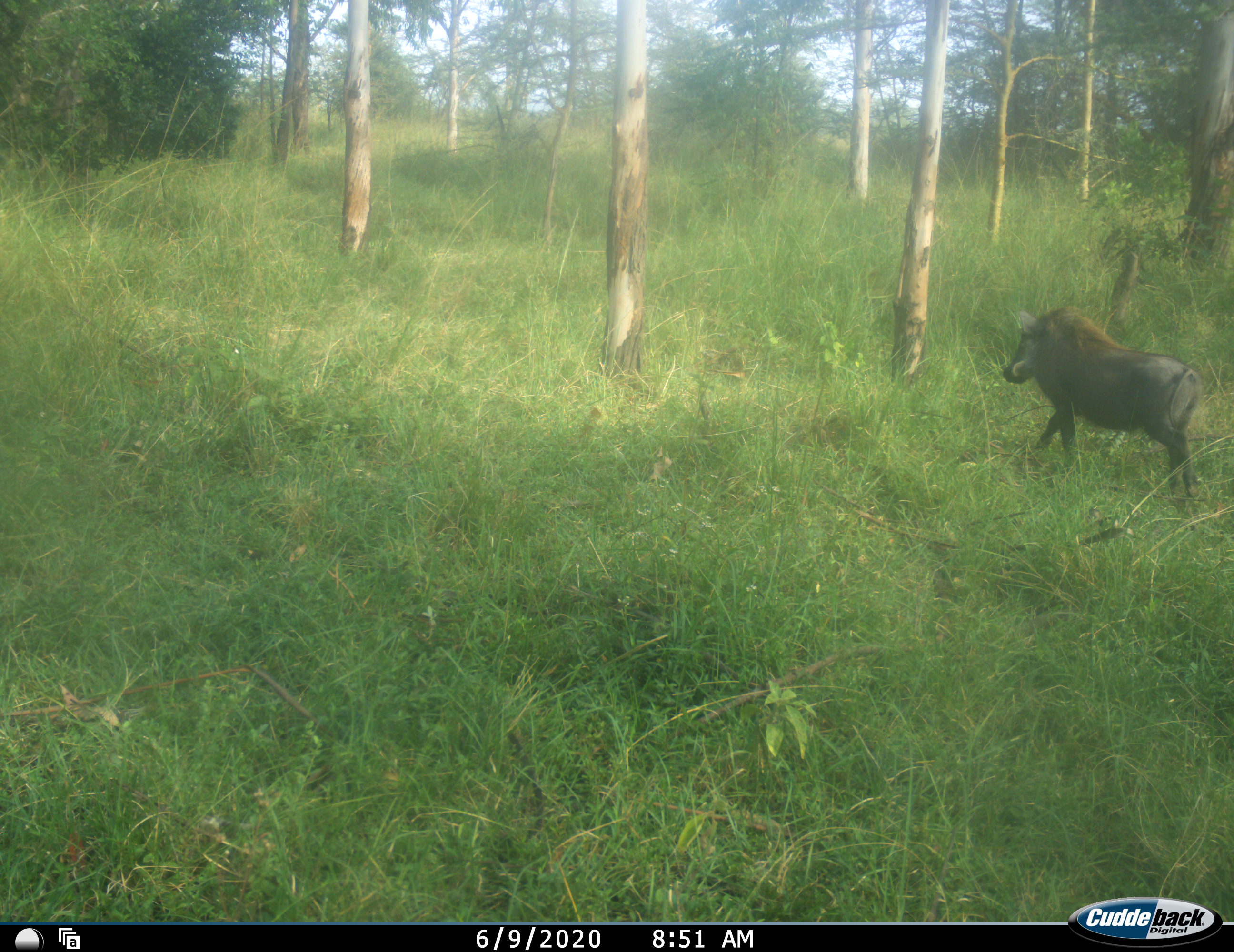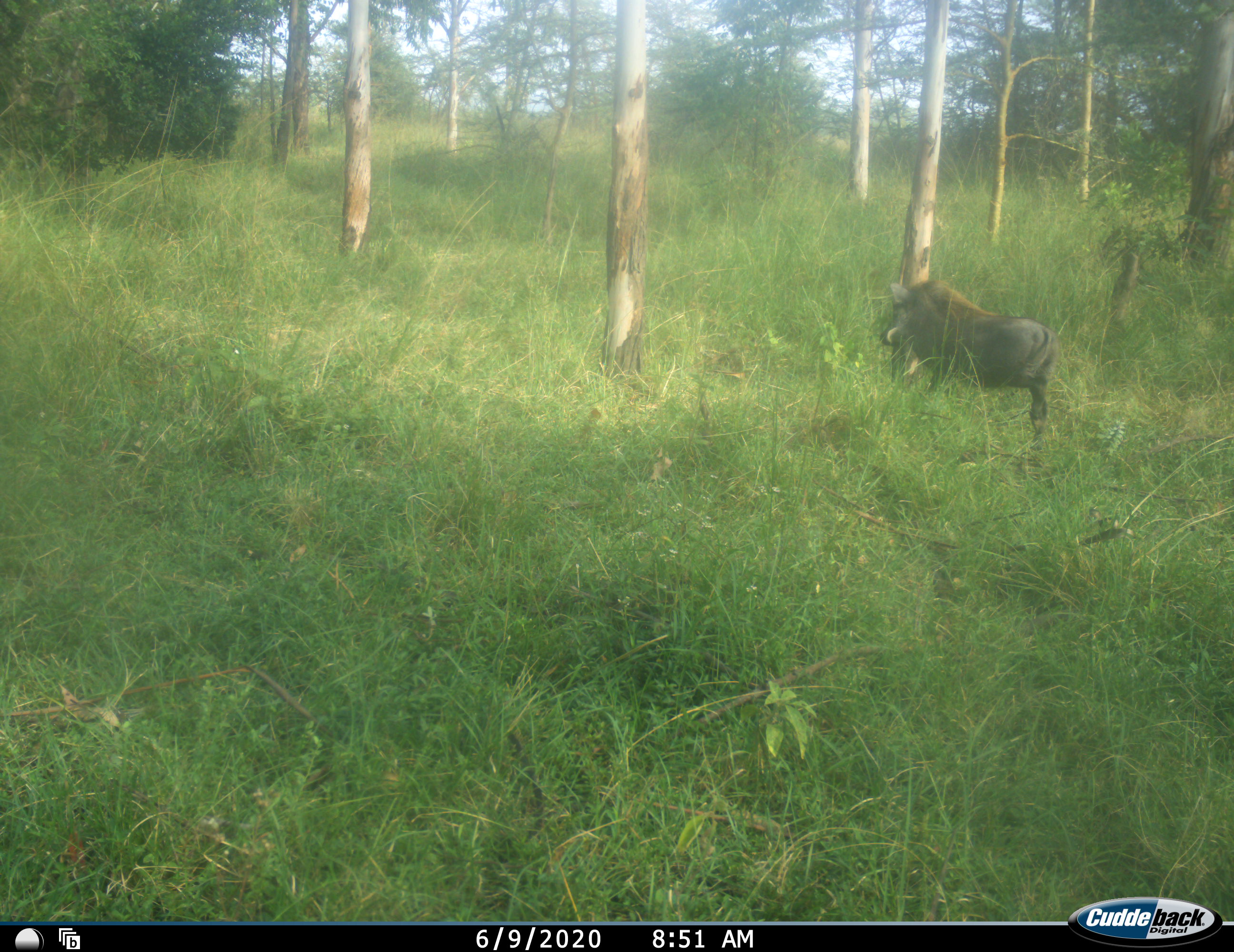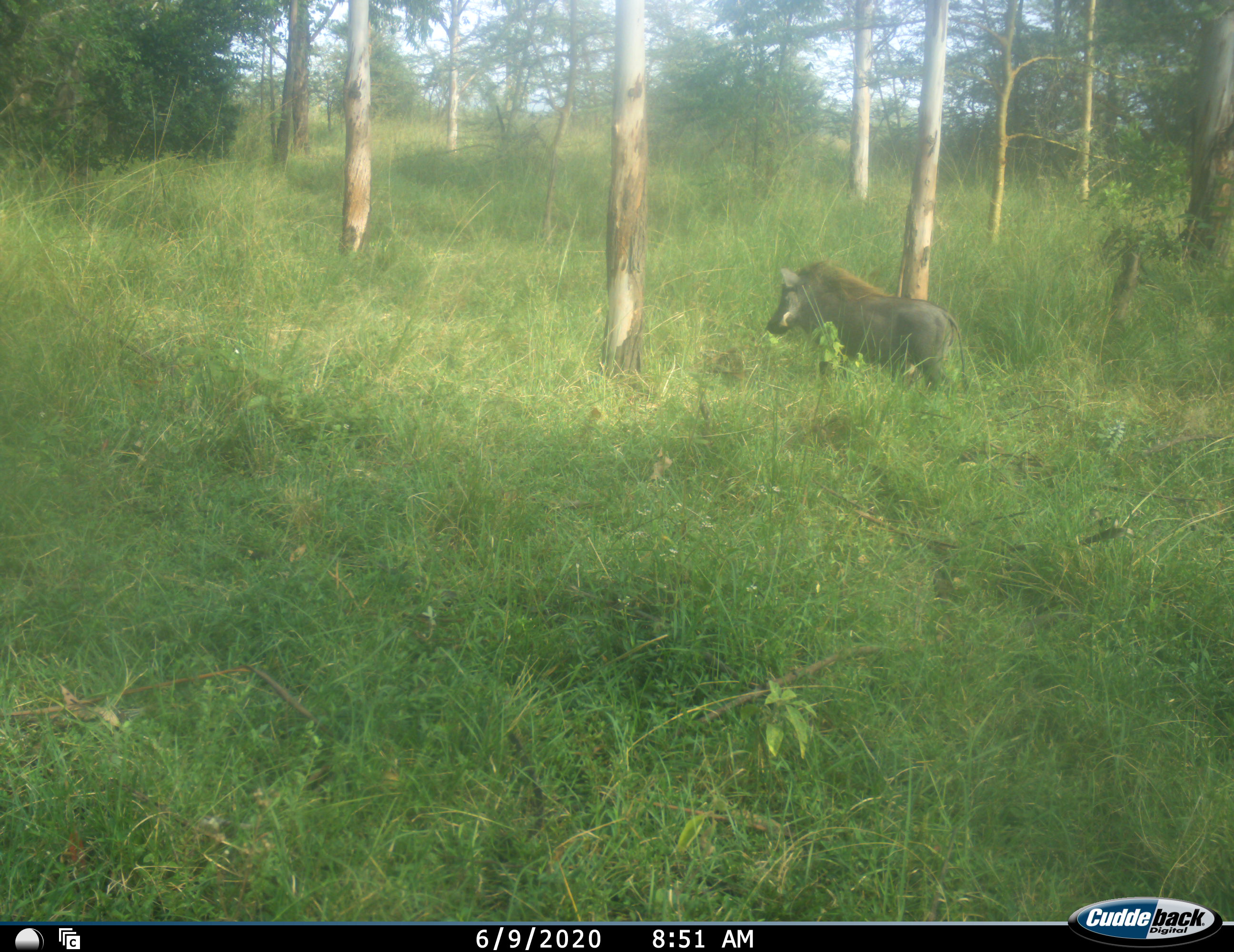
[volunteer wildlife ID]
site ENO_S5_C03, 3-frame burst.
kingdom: Animalia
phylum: Chordata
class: Mammalia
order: Artiodactyla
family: Suidae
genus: Phacochoerus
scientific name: Phacochoerus africanus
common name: warthog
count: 1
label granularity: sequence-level